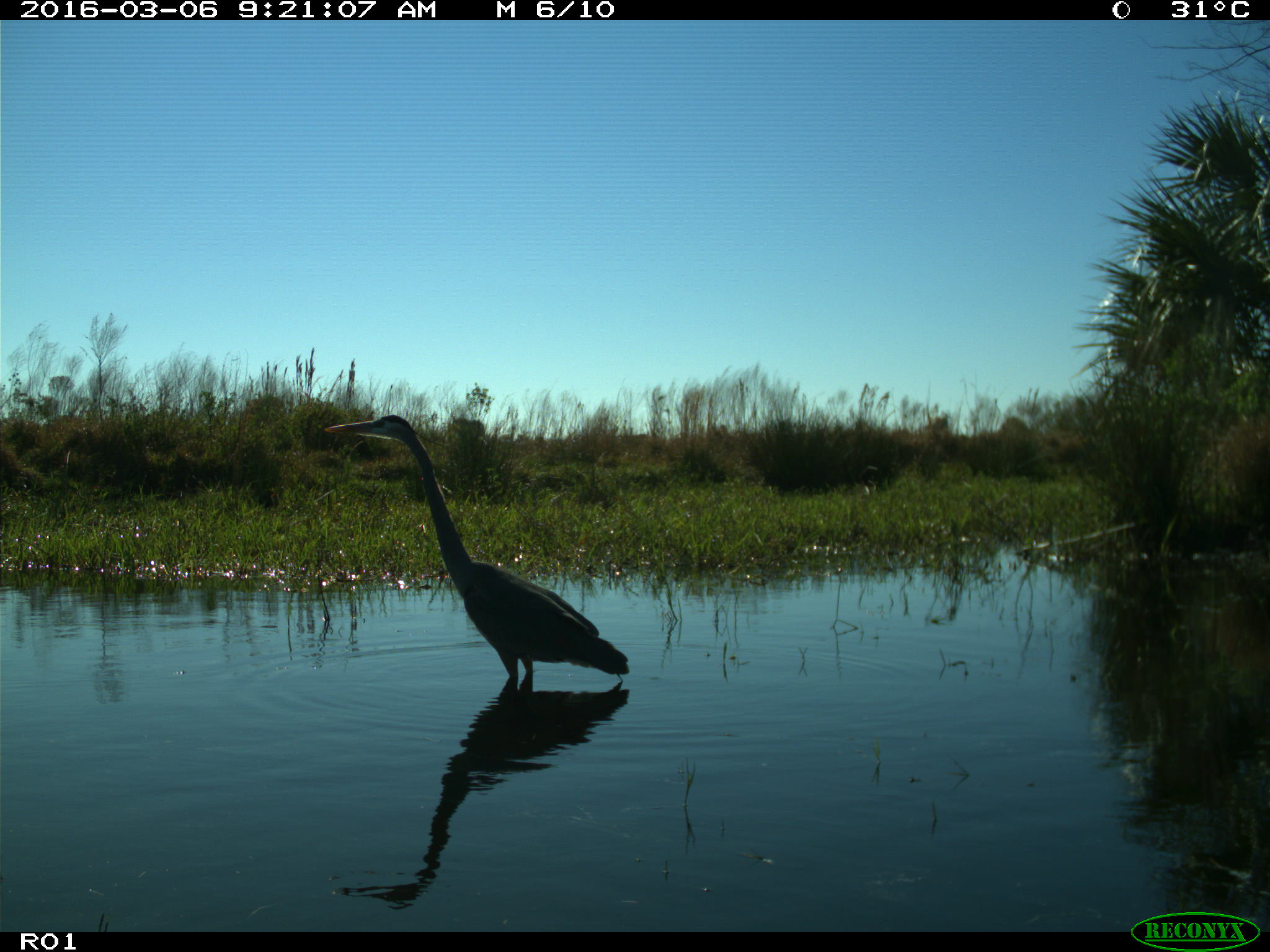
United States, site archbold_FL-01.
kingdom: Animalia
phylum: Chordata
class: Aves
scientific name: Aves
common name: birds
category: unidentified bird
Unidentified bird (birds) (Aves).